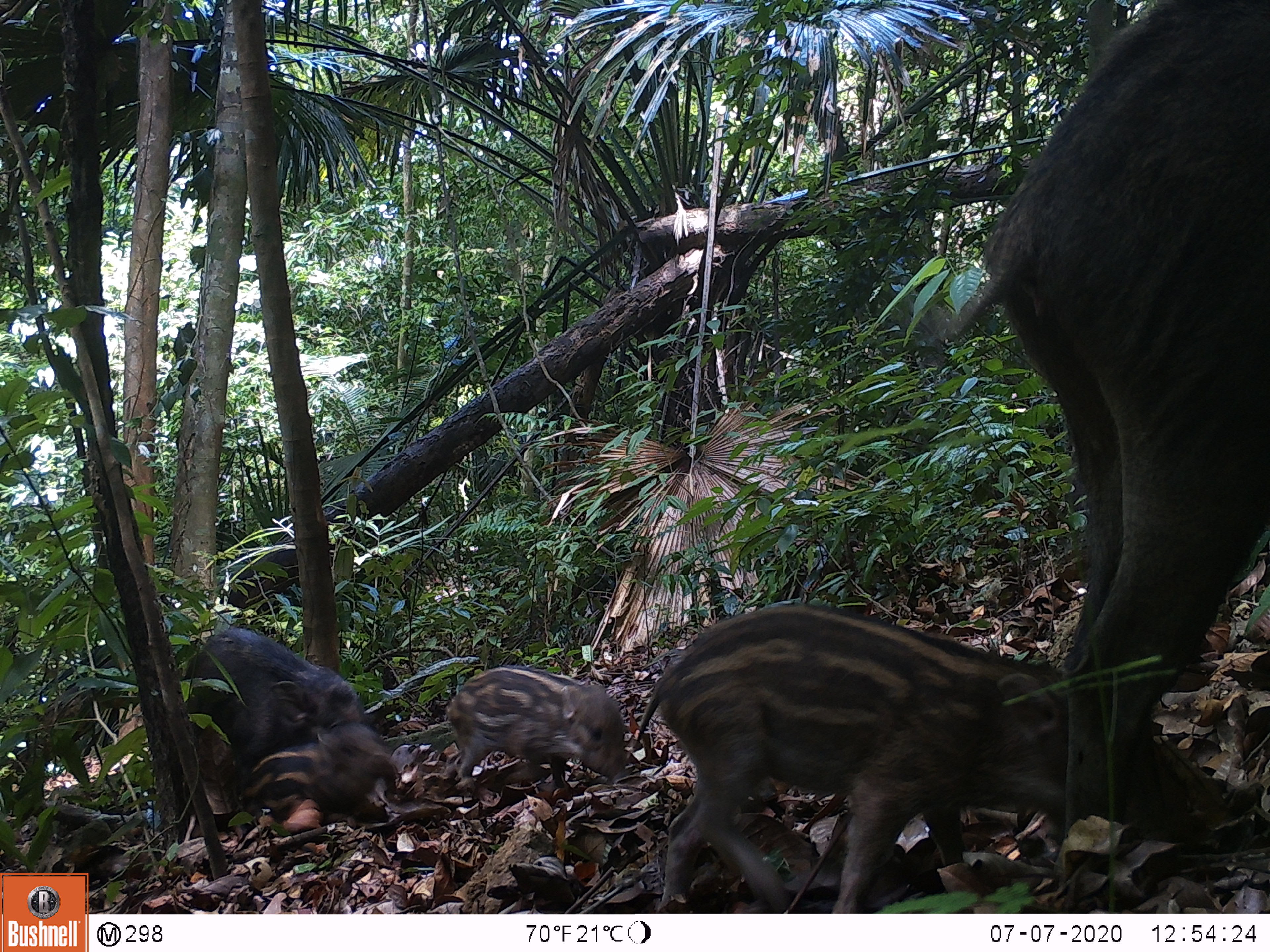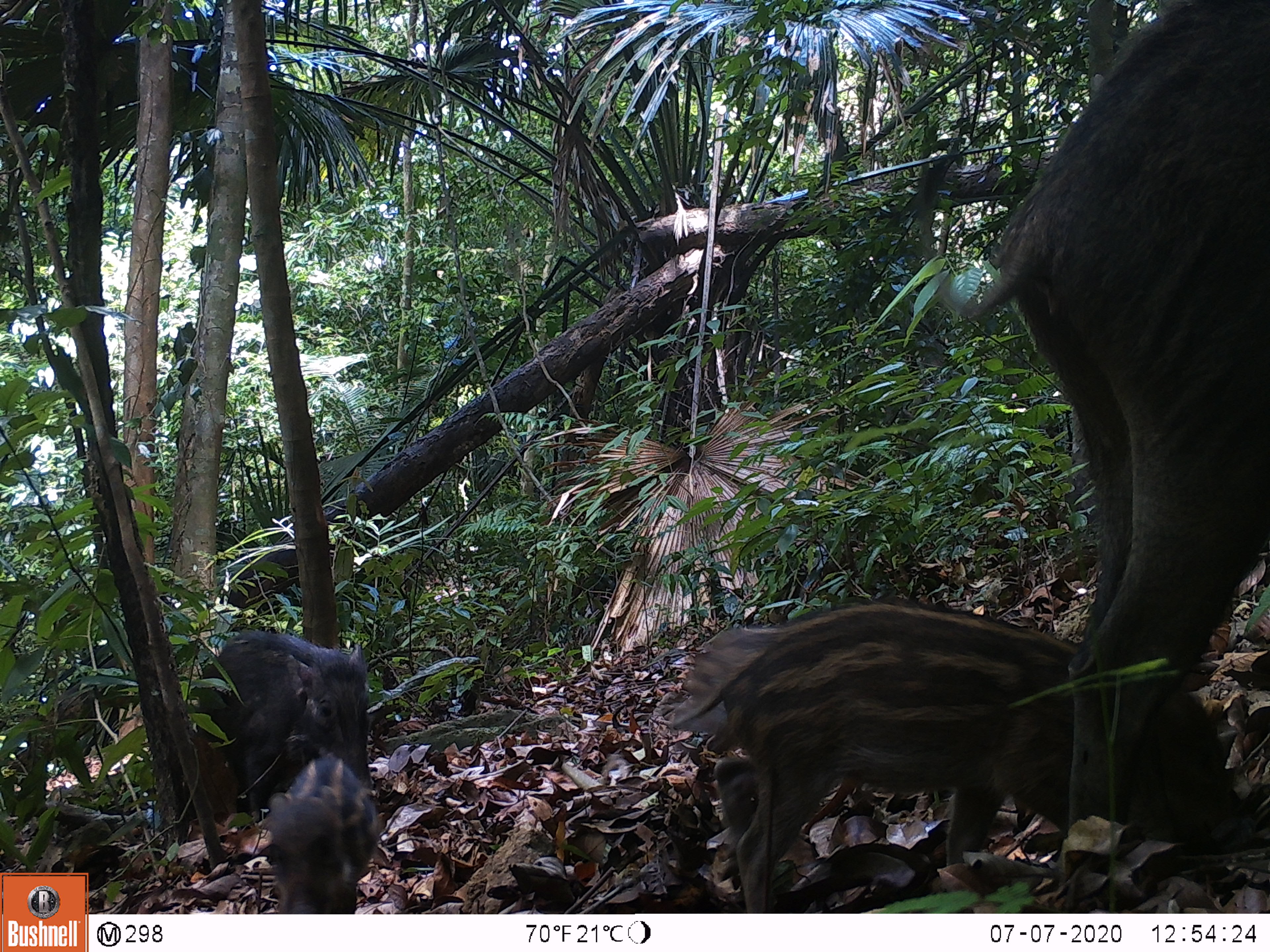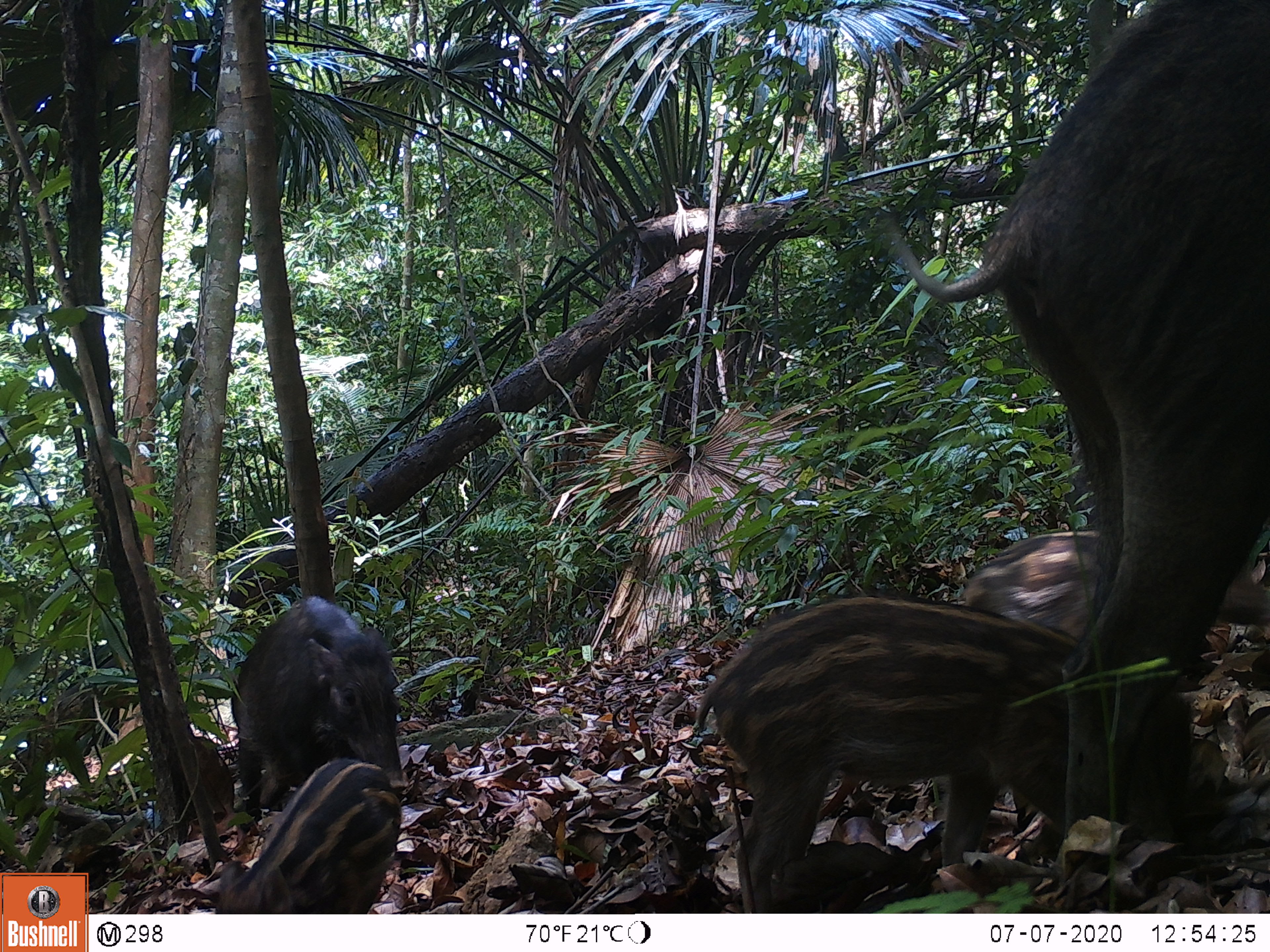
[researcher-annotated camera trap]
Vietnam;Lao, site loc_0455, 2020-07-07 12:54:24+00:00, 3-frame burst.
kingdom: Animalia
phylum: Chordata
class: Mammalia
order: Artiodactyla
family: Suidae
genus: Sus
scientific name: Sus scrofa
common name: eurasian wild pig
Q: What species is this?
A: Eurasian wild pig (Sus scrofa).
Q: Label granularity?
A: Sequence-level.